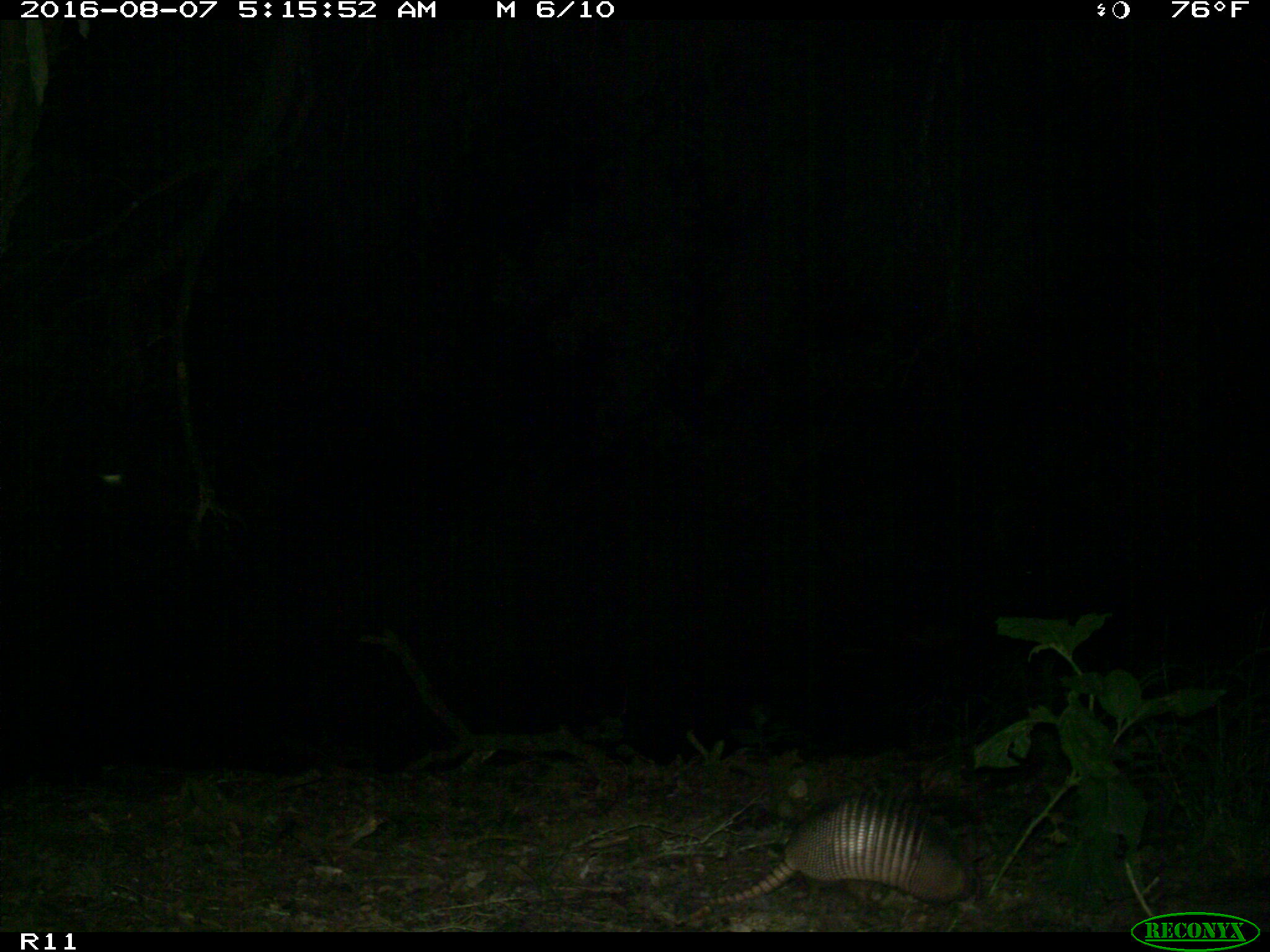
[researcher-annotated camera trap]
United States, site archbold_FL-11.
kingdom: Animalia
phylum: Chordata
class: Mammalia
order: Cingulata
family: Dasypodidae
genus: Dasypus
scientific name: Dasypus novemcinctus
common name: nine-banded armadillo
Dasypus novemcinctus (nine-banded armadillo).